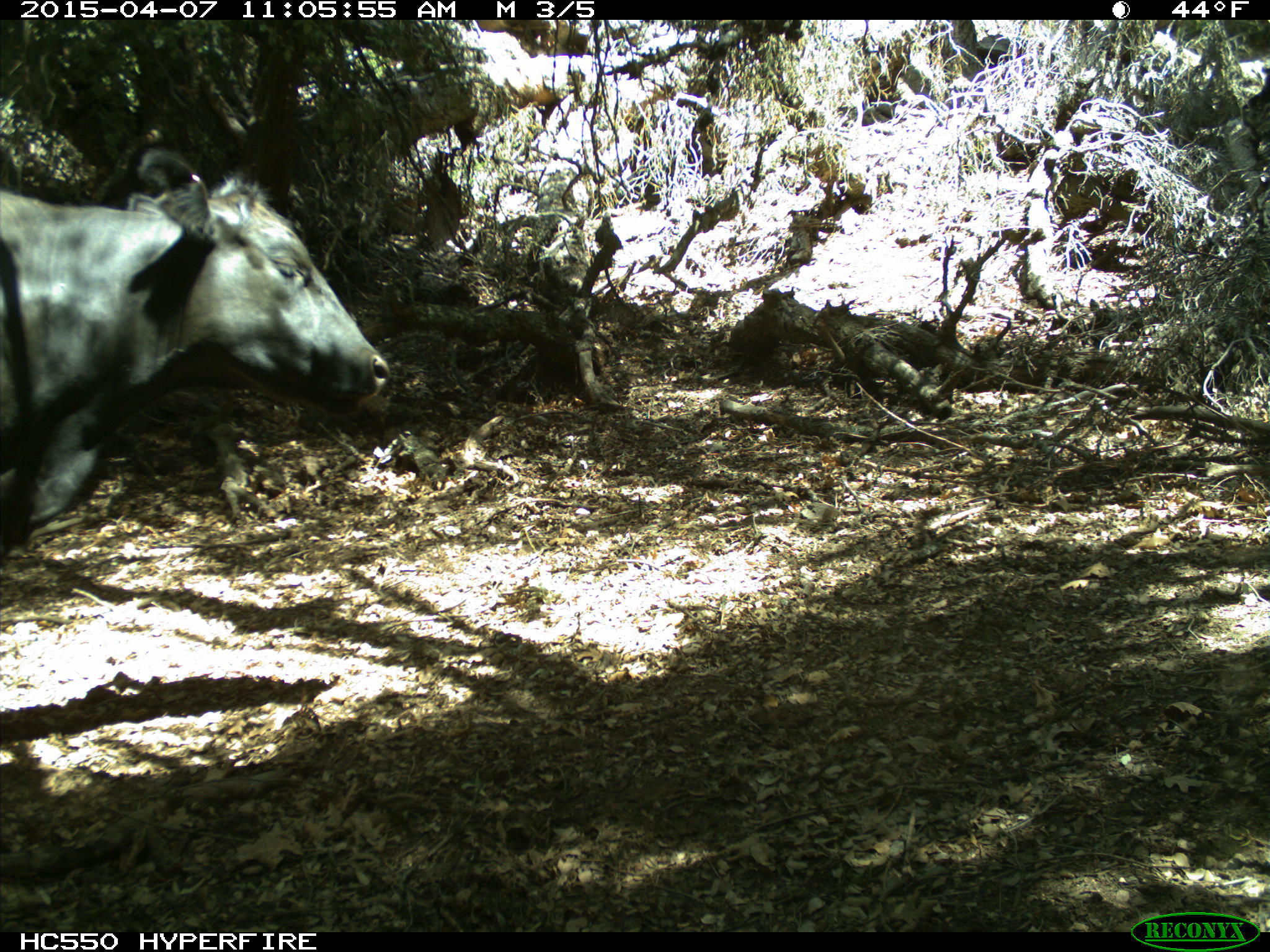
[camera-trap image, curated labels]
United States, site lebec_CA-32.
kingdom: Animalia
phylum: Chordata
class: Mammalia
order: Artiodactyla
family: Bovidae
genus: Bos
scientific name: Bos taurus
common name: domestic cow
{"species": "Bos taurus (domestic cow)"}